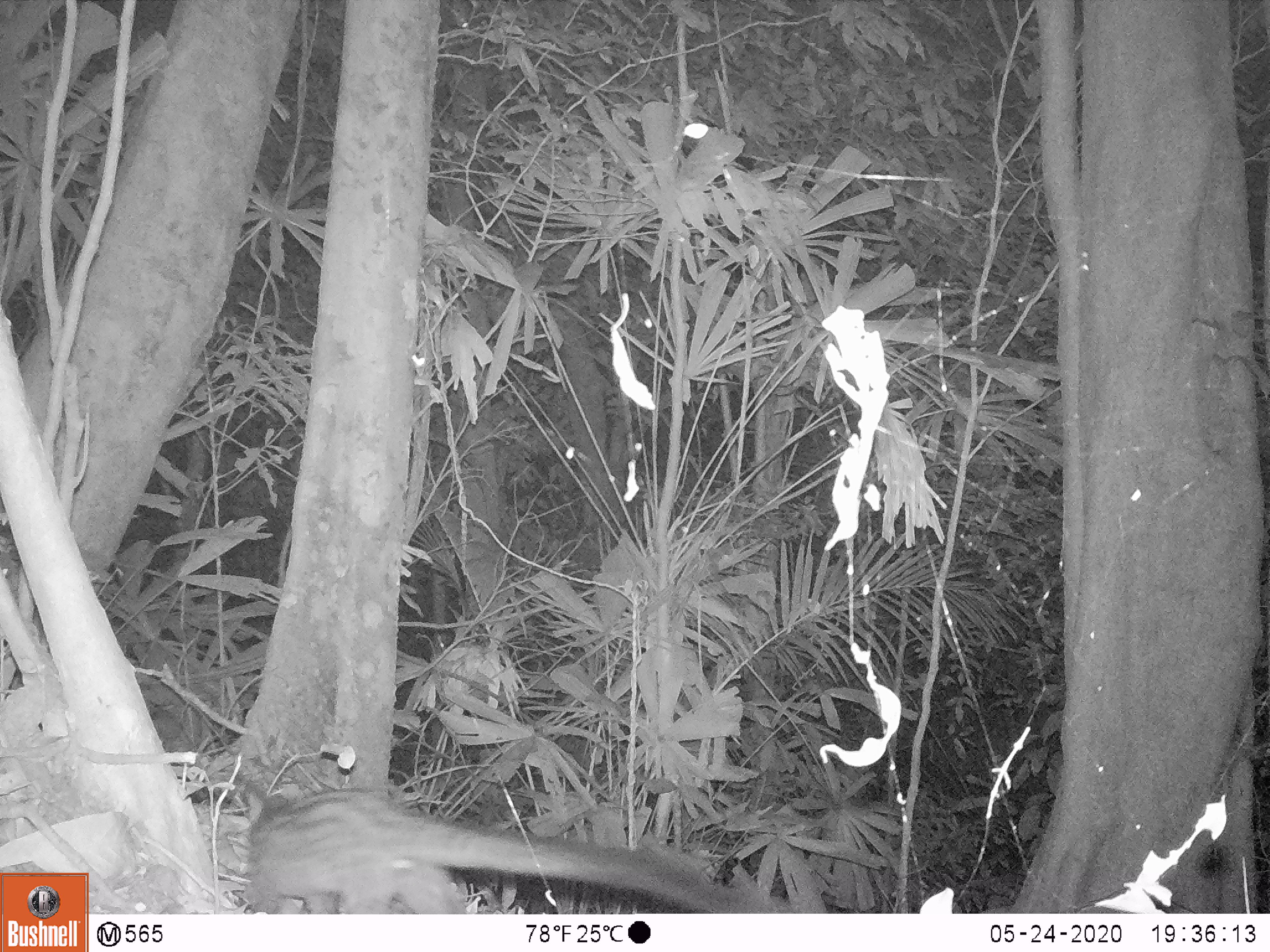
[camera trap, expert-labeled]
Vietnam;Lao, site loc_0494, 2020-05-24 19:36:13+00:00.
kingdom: Animalia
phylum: Chordata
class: Mammalia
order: Carnivora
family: Viverridae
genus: Paradoxurus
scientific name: Paradoxurus hermaphroditus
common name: common palm civet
Common palm civet (Paradoxurus hermaphroditus). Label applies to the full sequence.